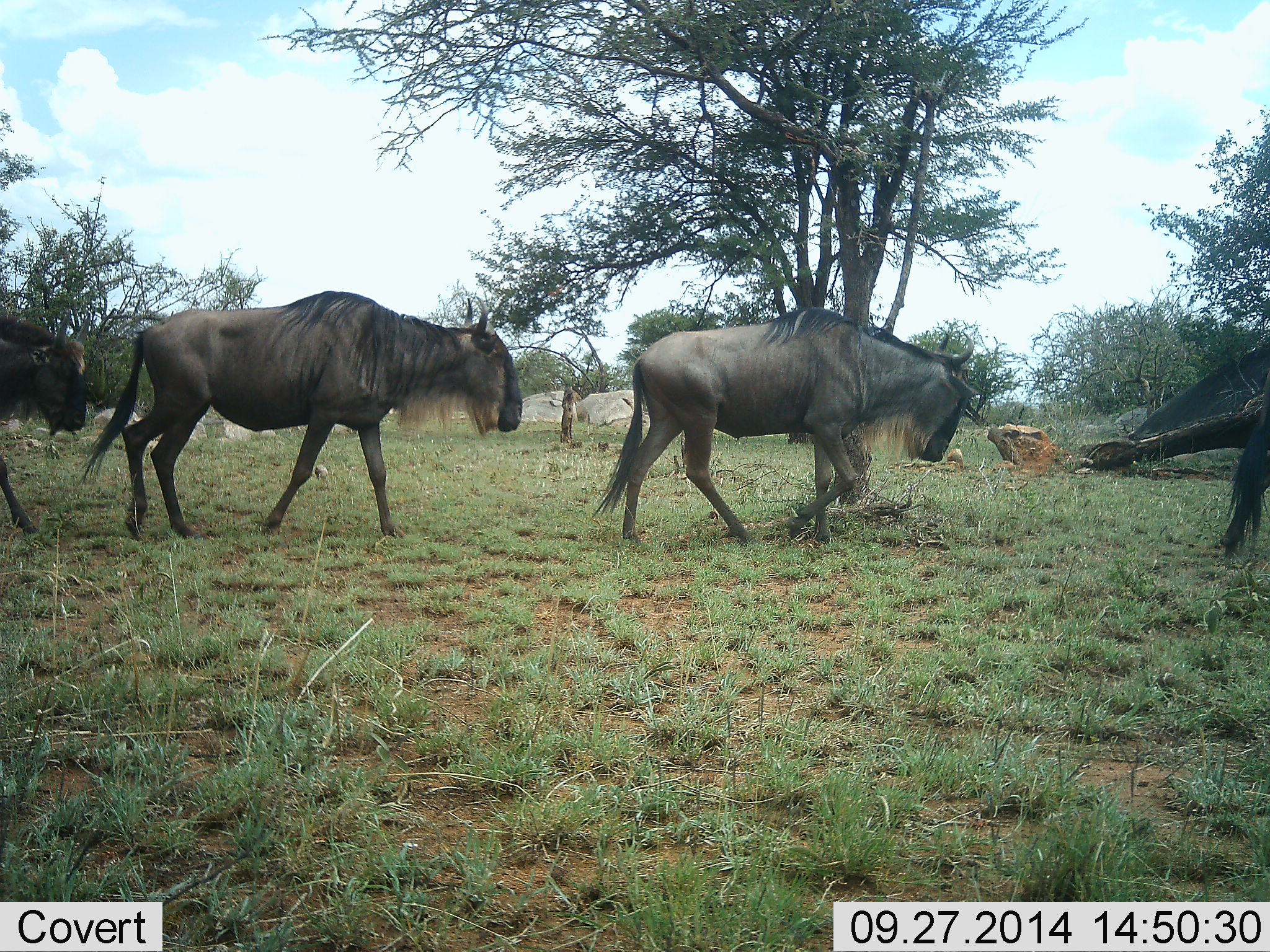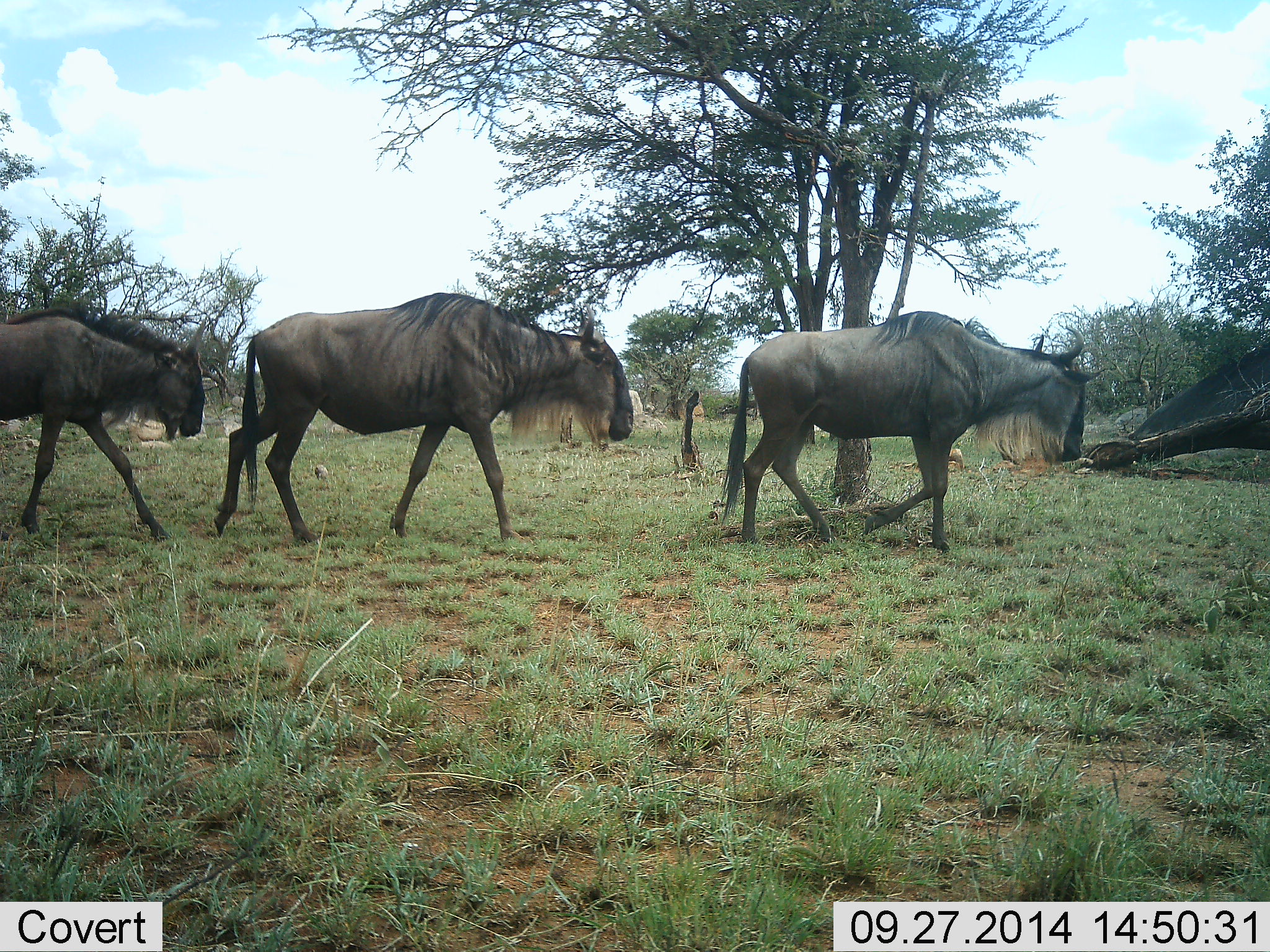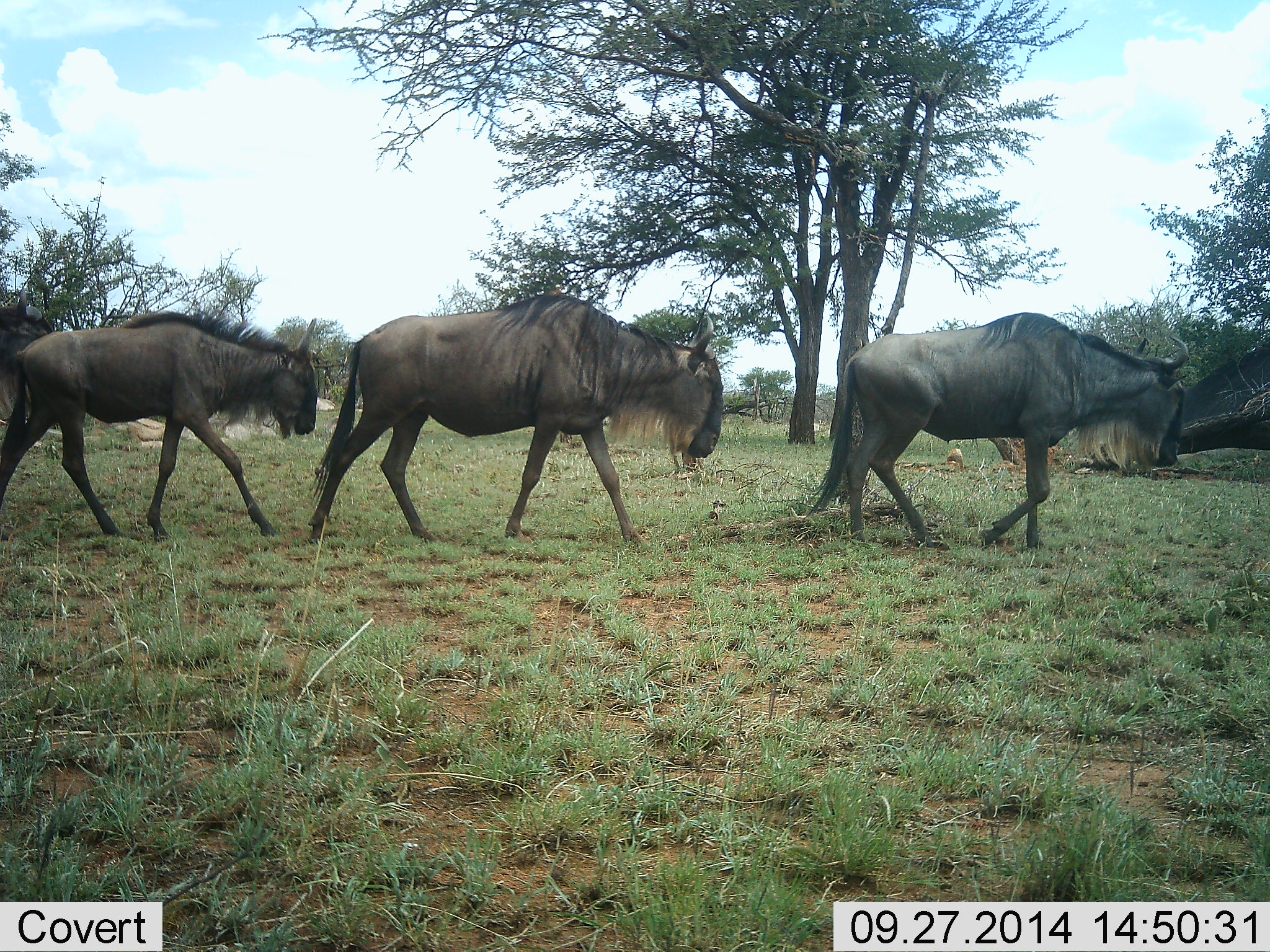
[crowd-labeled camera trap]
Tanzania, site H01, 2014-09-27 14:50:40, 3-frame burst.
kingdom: Animalia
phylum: Chordata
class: Mammalia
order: Artiodactyla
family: Bovidae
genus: Connochaetes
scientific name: Connochaetes taurinus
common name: blue wildebeest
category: wildebeest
Wildebeest (blue wildebeest) (Connochaetes taurinus), count 4. Behavior (volunteer vote fractions): standing 0%, resting 0%, moving 100%, interacting 10%. Young present (vote fraction): 20%. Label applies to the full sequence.